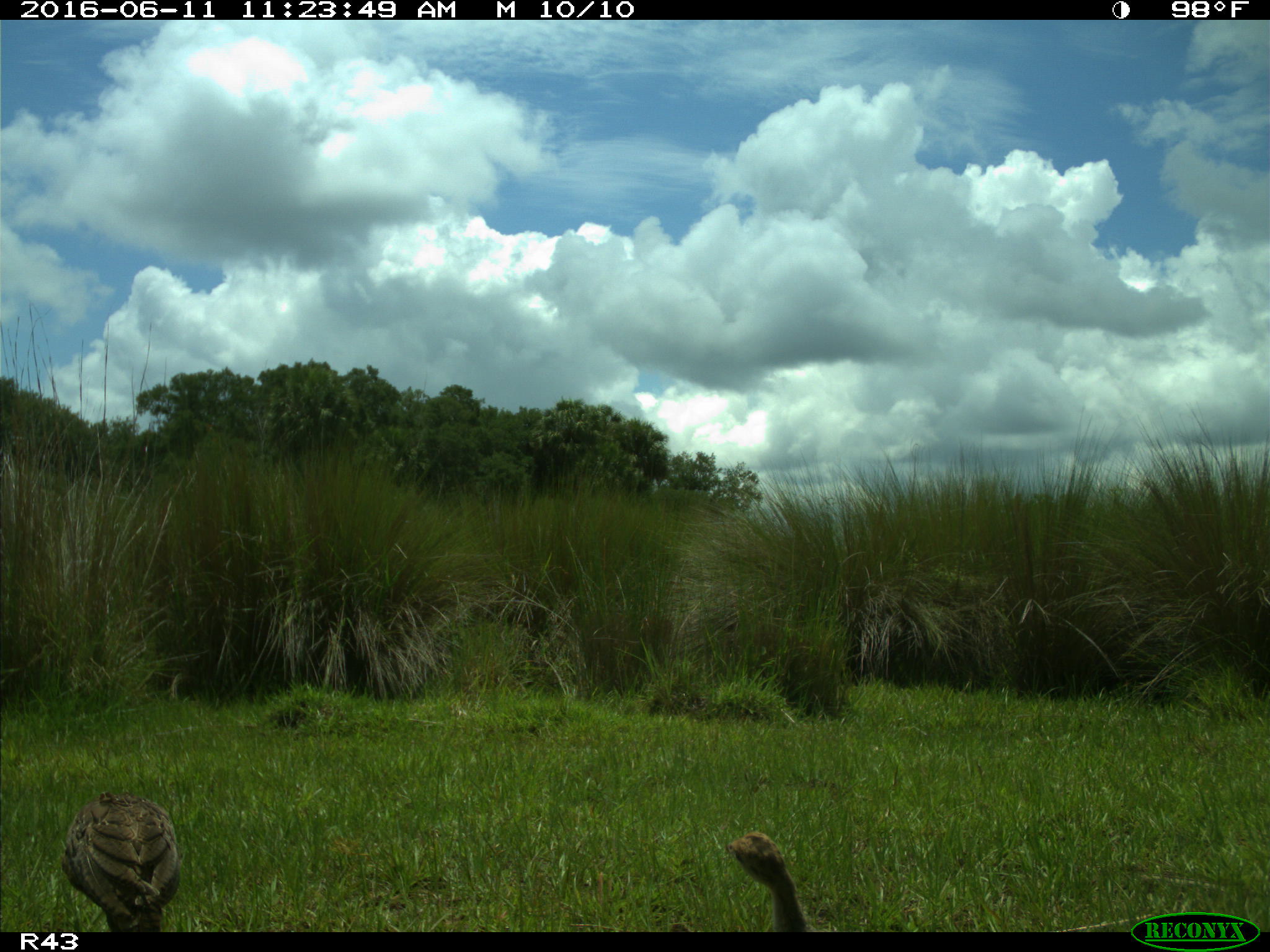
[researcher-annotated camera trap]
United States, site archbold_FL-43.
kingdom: Animalia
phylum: Chordata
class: Aves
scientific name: Aves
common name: birds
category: unidentified bird